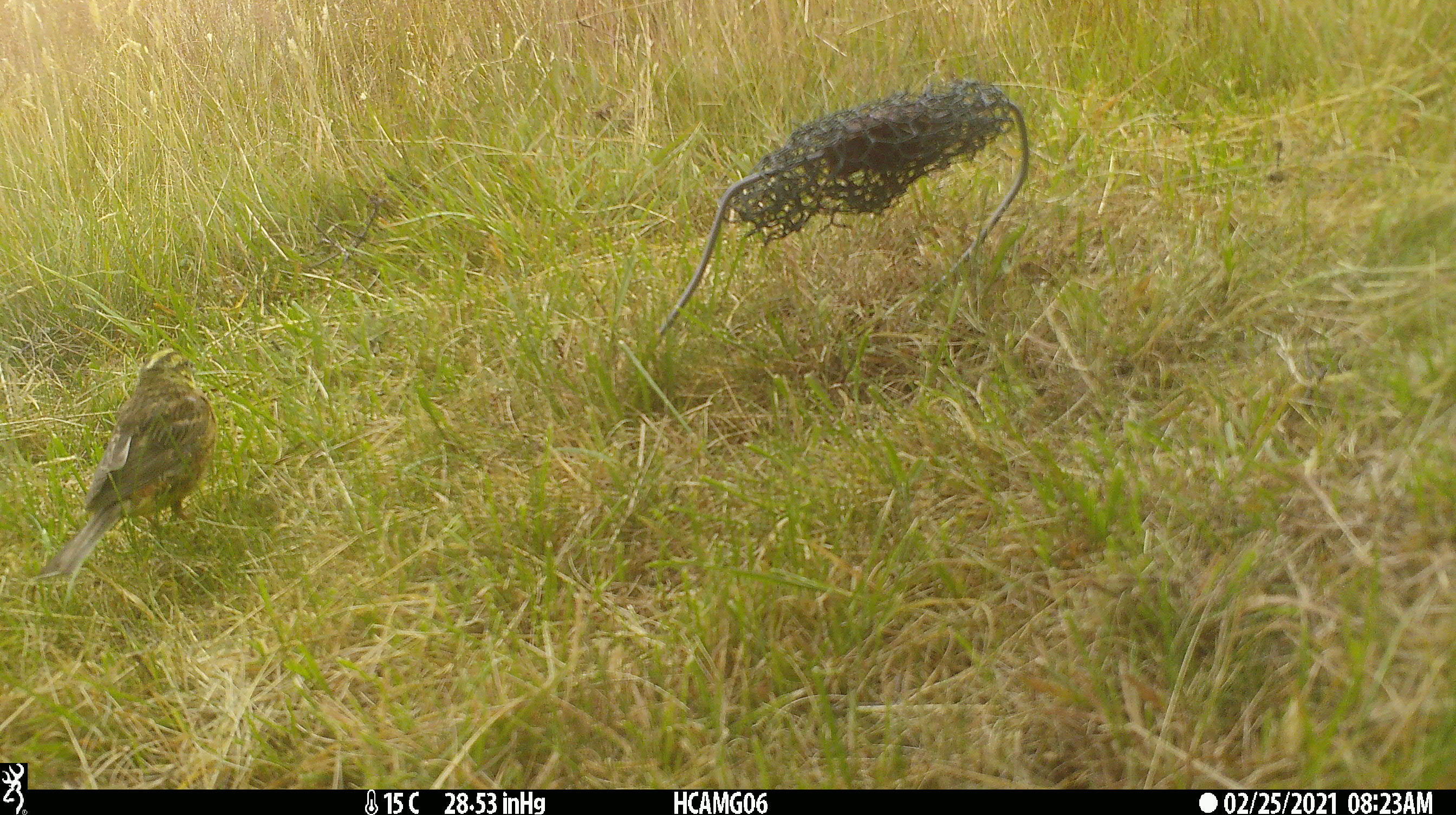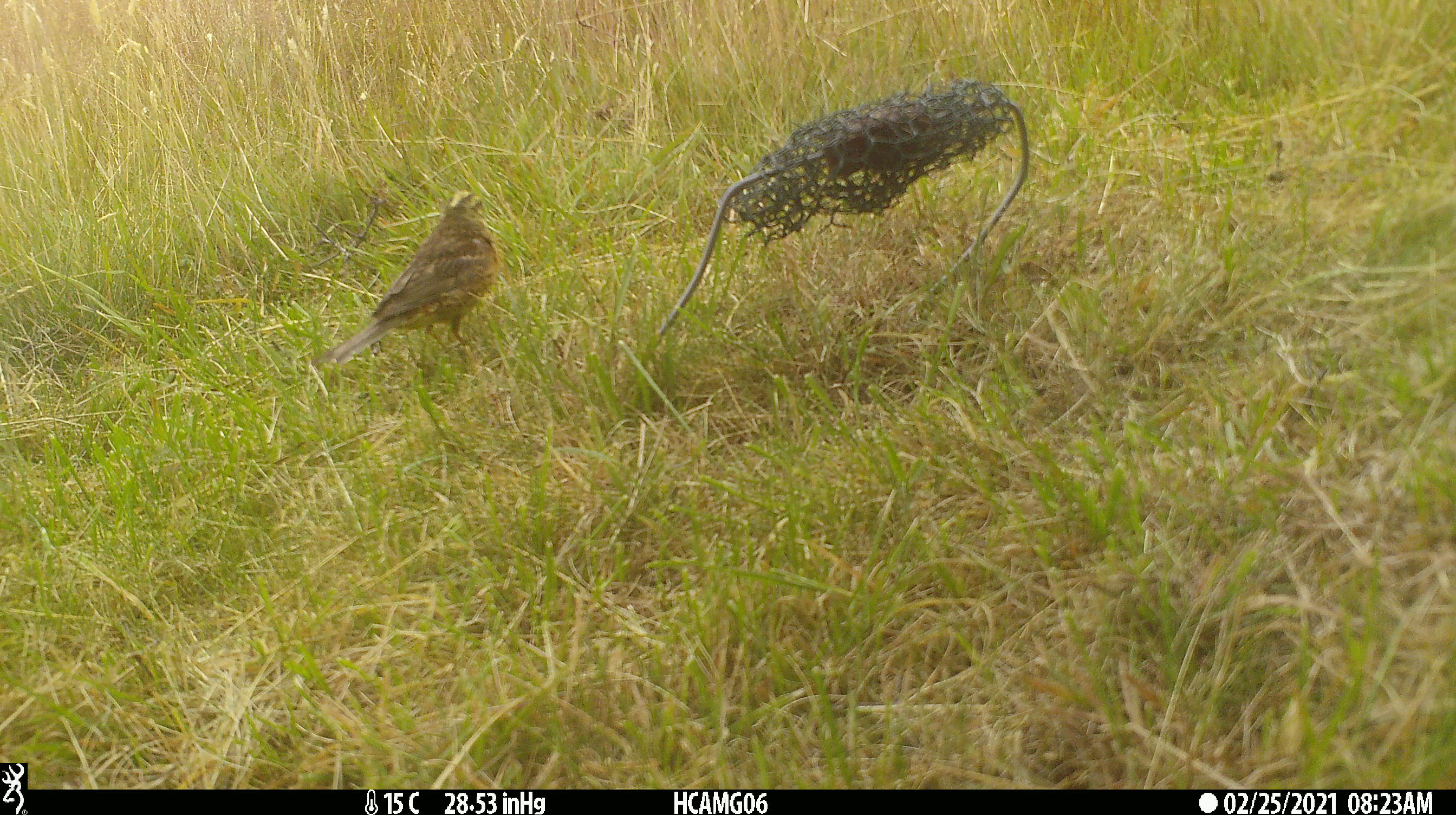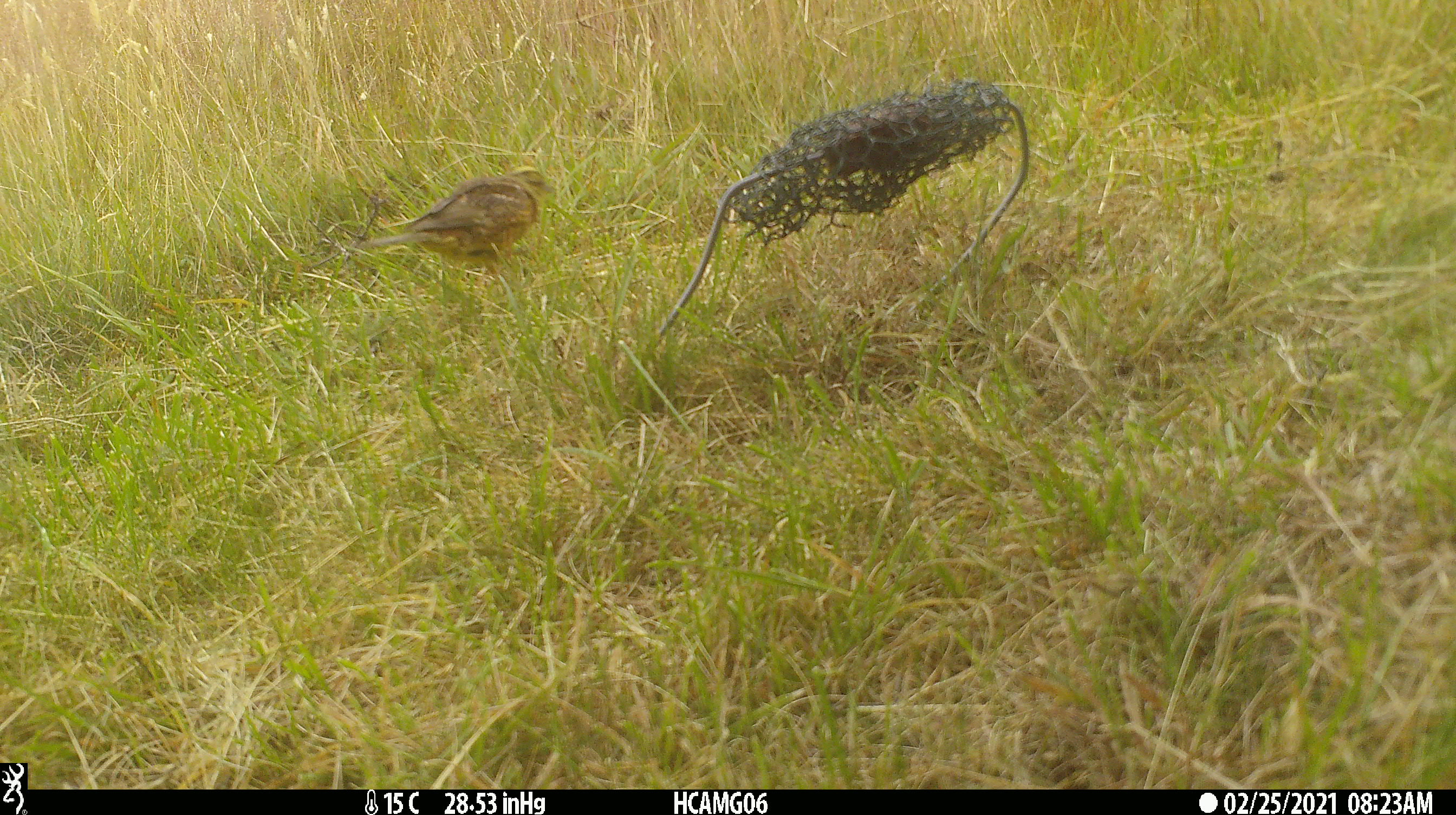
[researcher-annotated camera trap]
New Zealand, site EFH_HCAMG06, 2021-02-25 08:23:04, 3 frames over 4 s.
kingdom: Animalia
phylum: Chordata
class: Aves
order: Passeriformes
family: Emberizidae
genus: Emberiza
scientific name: Emberiza citrinella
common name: yellowhammer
Yellowhammer (Emberiza citrinella).